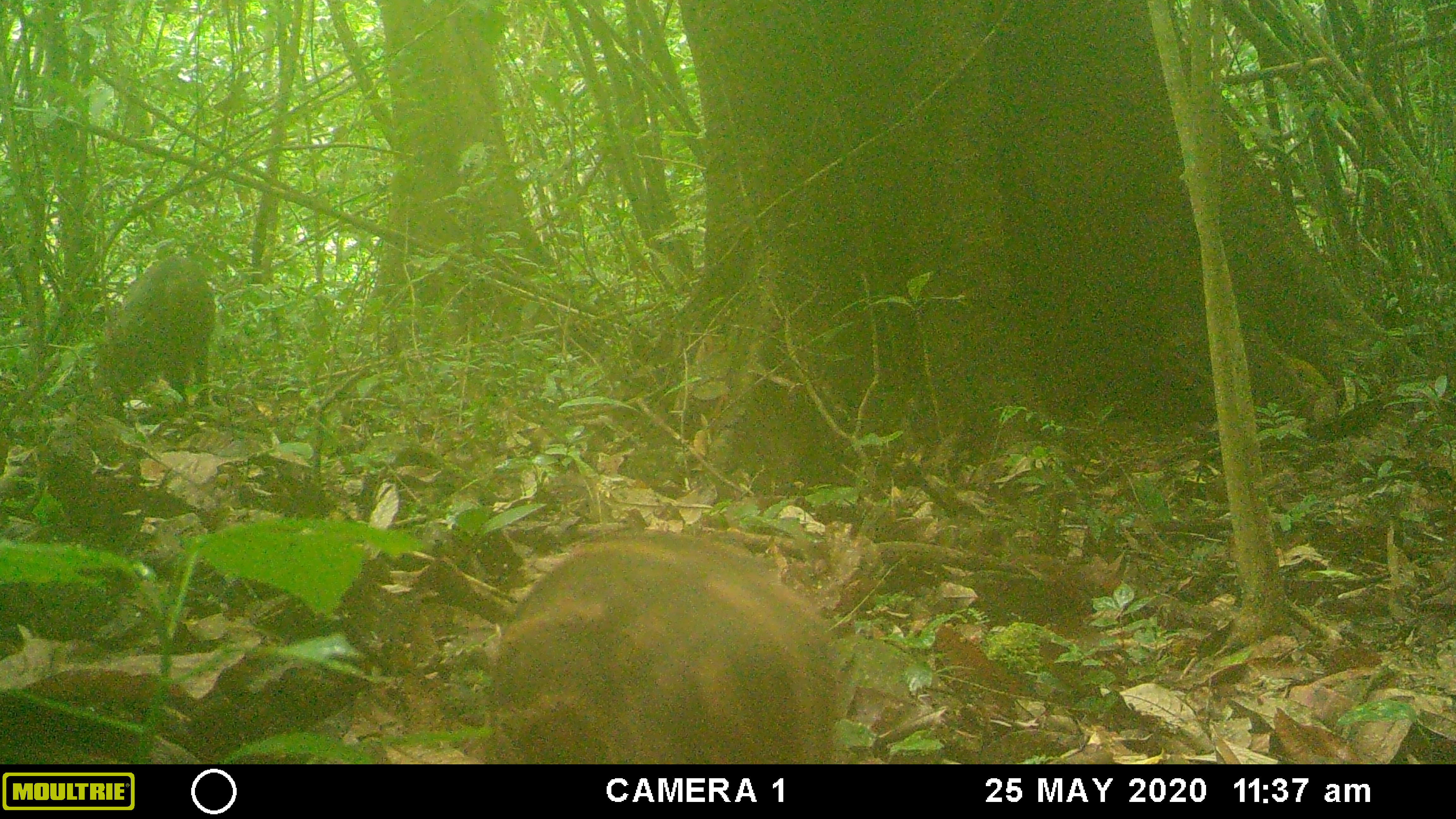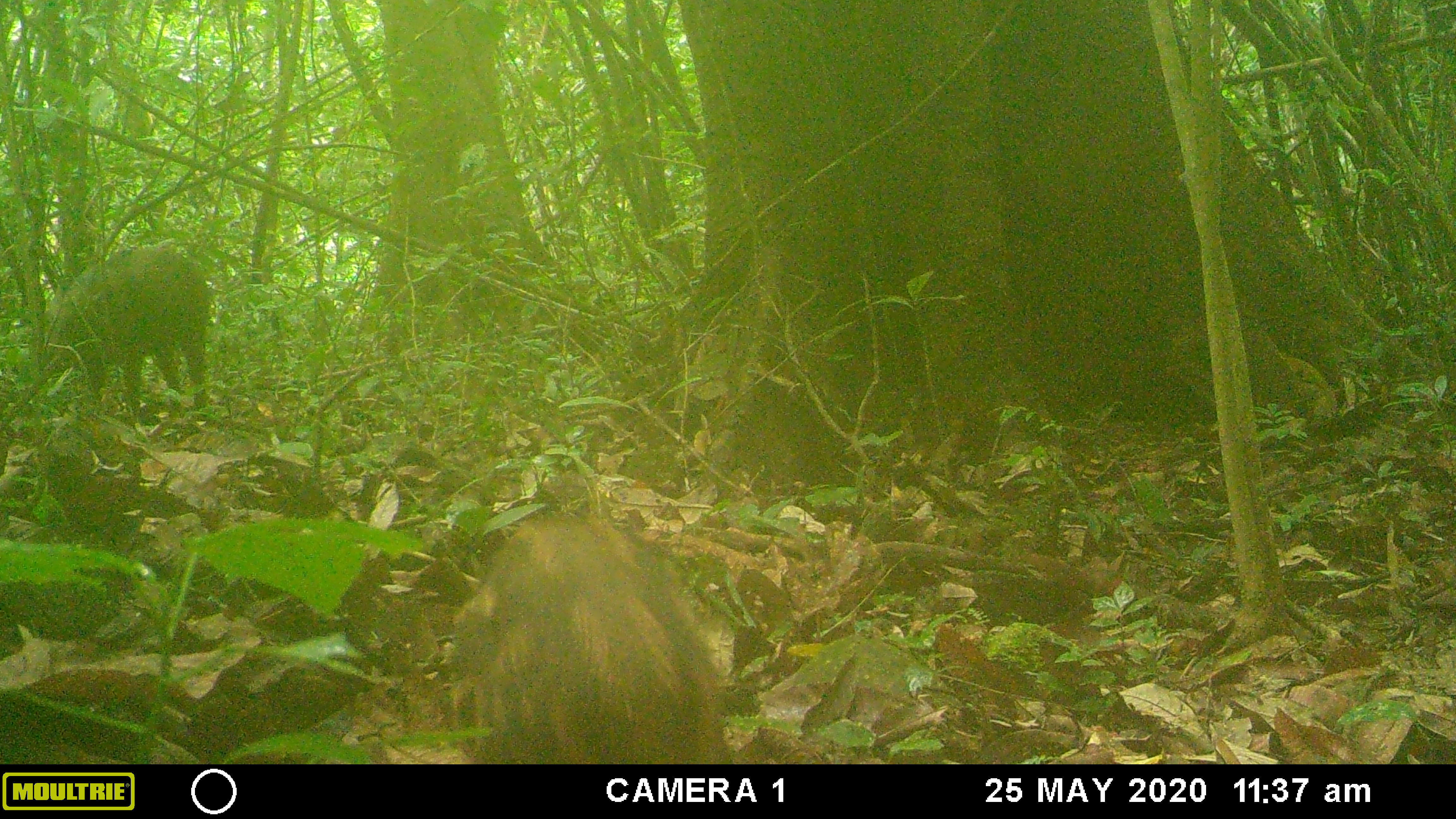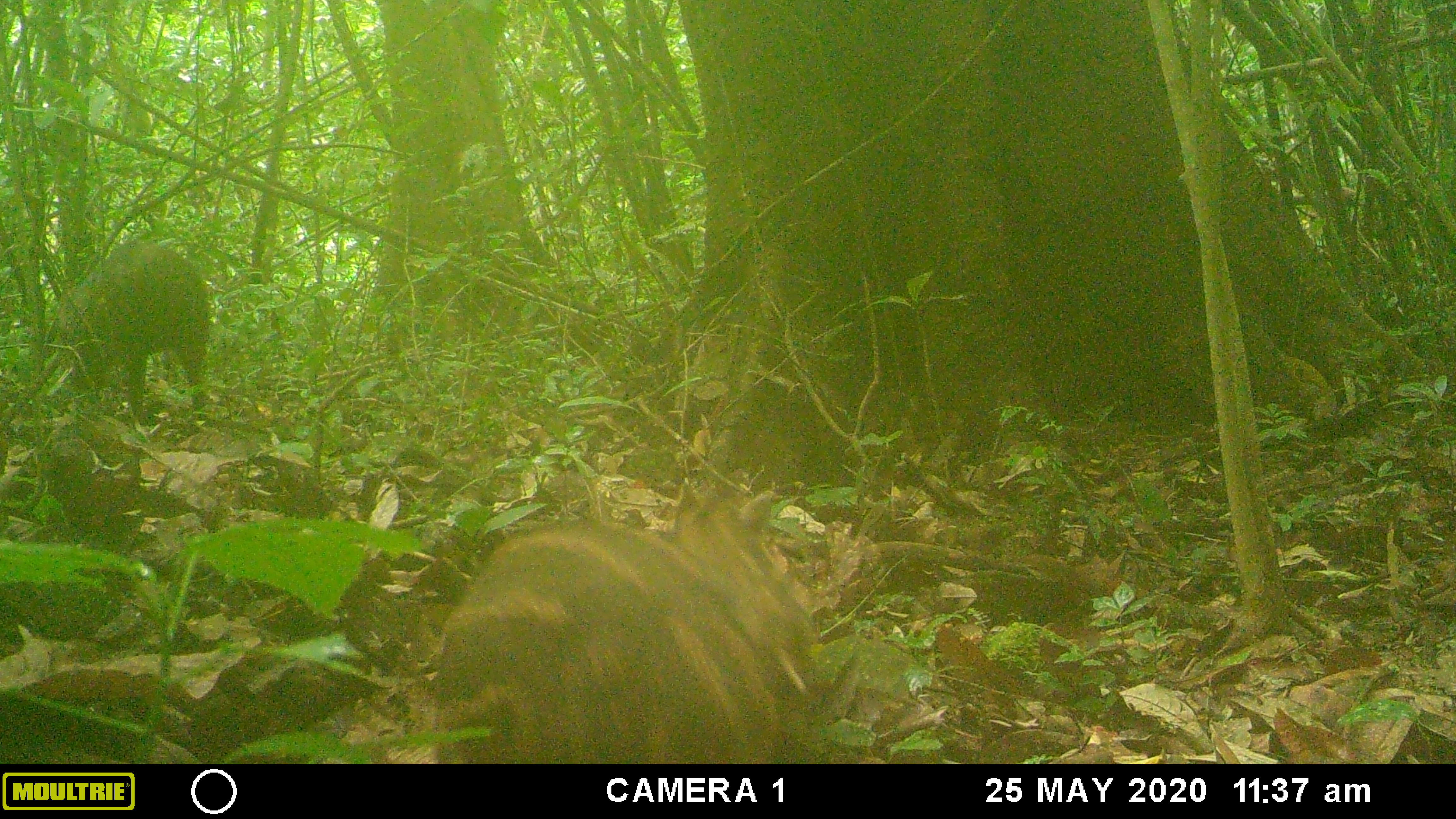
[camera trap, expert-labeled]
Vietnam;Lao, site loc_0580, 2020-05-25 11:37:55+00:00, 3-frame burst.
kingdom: Animalia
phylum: Chordata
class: Mammalia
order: Artiodactyla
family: Suidae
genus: Sus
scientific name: Sus scrofa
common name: eurasian wild pig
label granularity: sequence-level